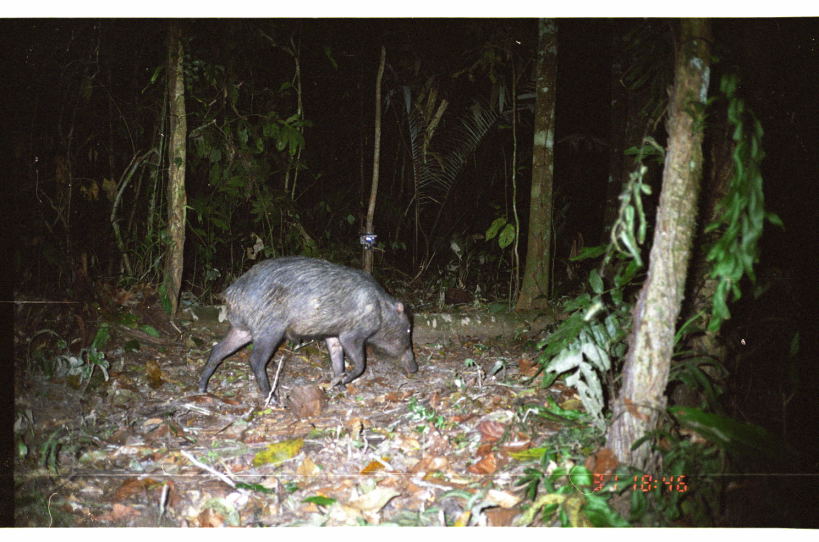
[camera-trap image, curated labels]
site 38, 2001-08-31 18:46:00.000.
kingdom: Animalia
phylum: Chordata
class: Mammalia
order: Artiodactyla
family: Tayassuidae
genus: Tayassu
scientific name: Tayassu pecari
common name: white-lipped peccary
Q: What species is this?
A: Tayassu pecari (white-lipped peccary).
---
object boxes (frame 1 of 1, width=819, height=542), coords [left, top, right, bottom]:
tayassu pecari: [194, 253, 418, 406]